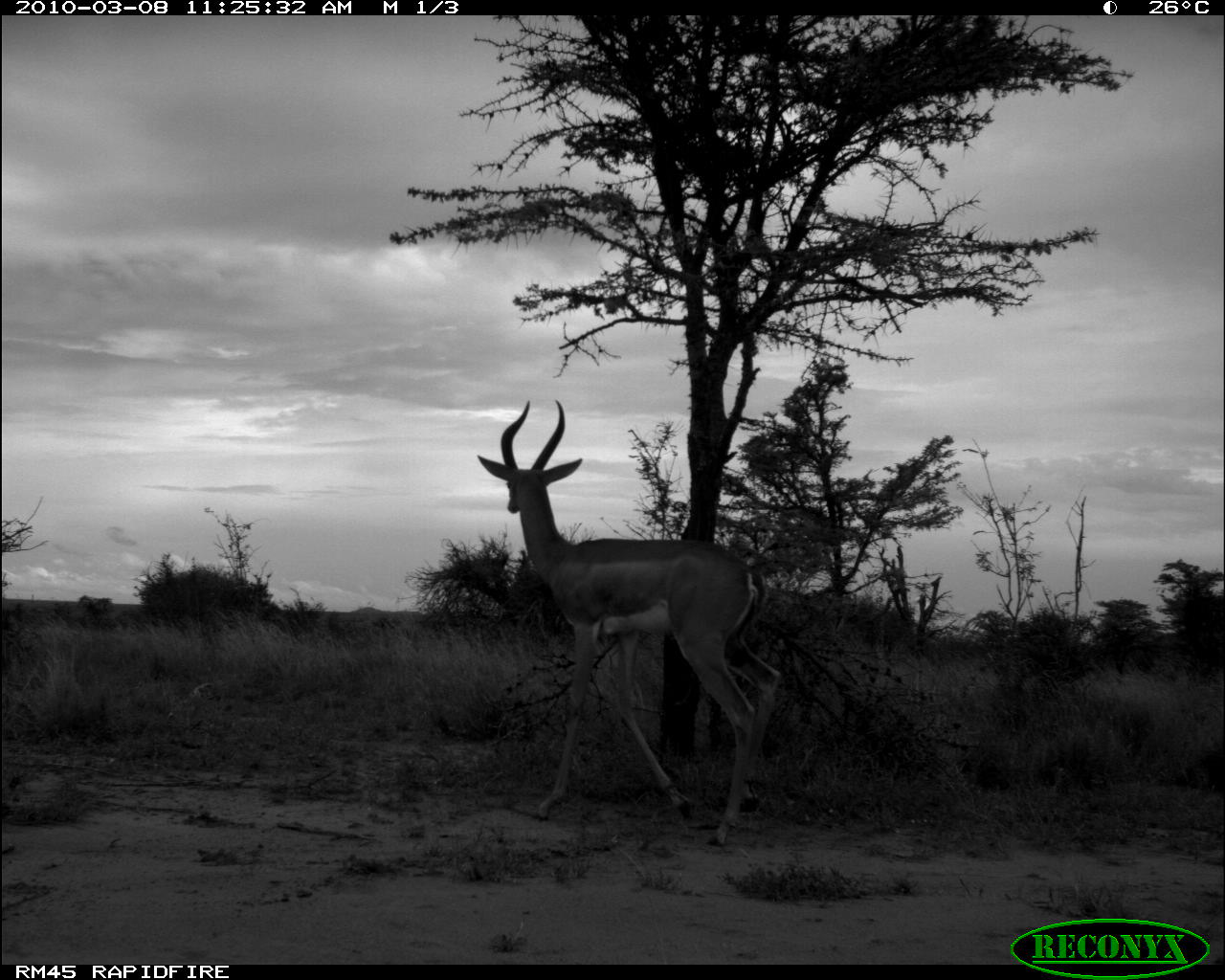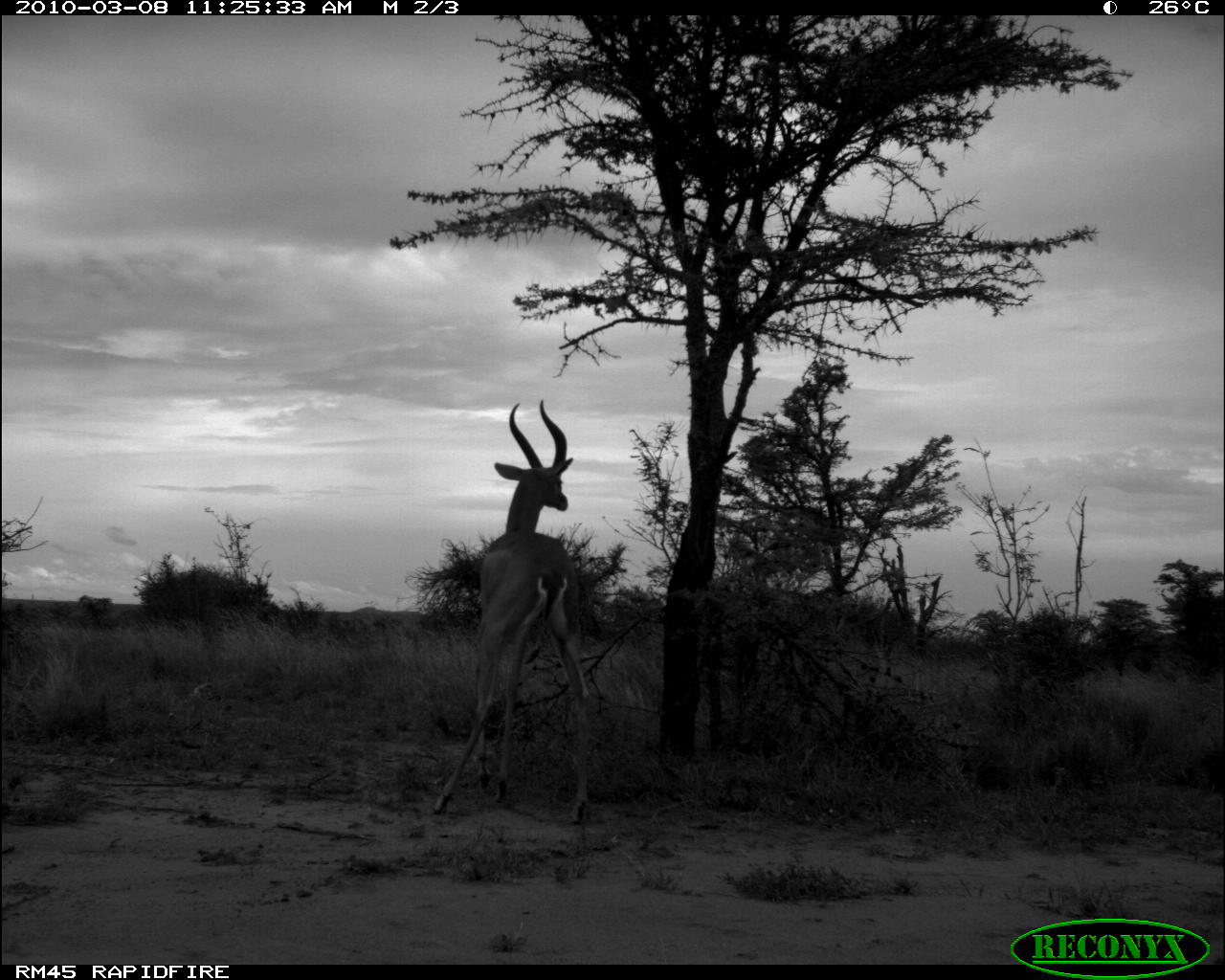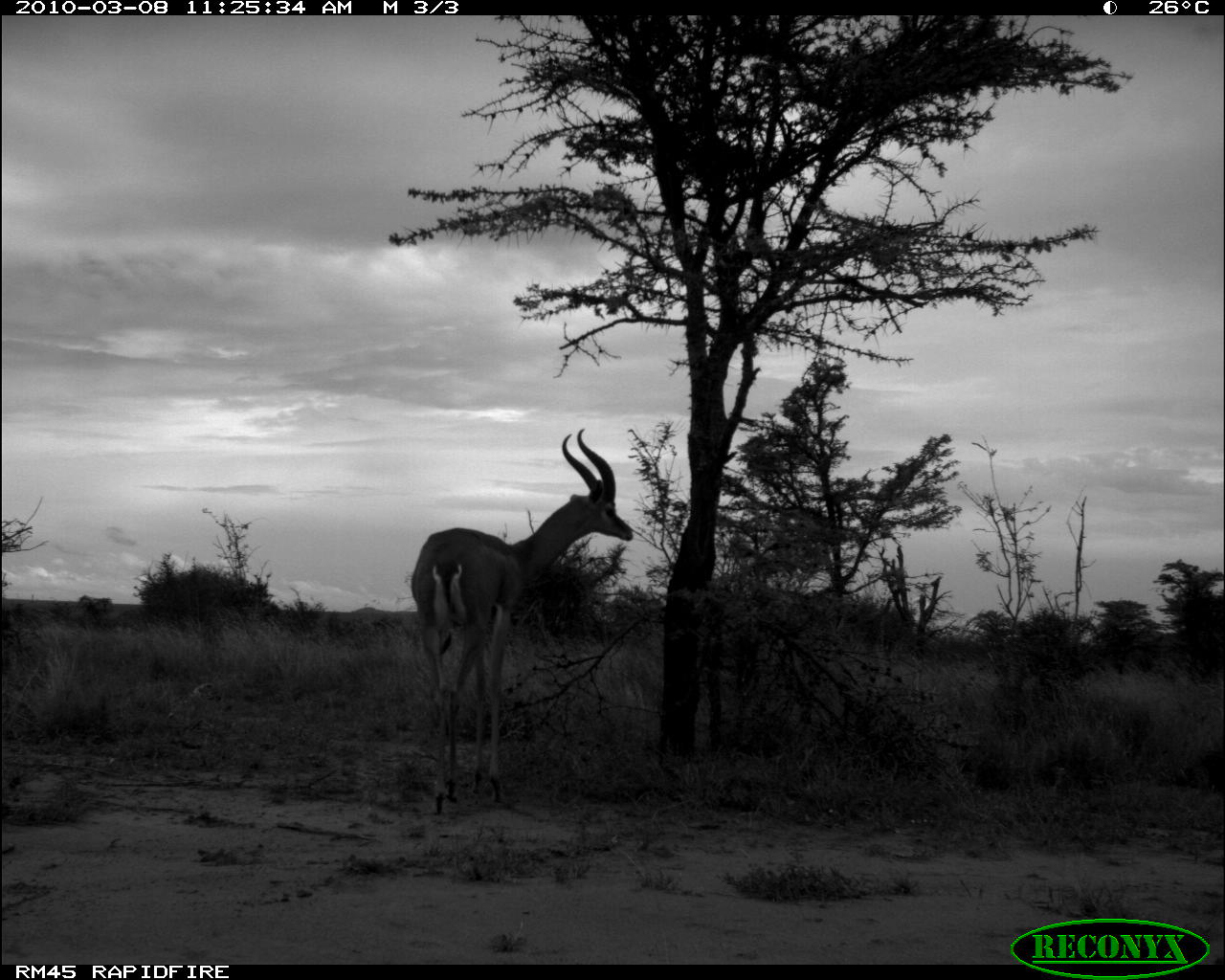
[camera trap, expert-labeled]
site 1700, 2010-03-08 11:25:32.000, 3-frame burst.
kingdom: Animalia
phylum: Chordata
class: Mammalia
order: Artiodactyla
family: Bovidae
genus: Litocranius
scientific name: Litocranius walleri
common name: gerenuk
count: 1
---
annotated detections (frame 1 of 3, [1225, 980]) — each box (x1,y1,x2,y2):
litocranius walleri: (475,395,783,847)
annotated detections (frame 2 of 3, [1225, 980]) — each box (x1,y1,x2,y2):
litocranius walleri: (430,397,592,823)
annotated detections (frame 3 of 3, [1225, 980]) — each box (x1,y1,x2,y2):
litocranius walleri: (407,426,633,817)